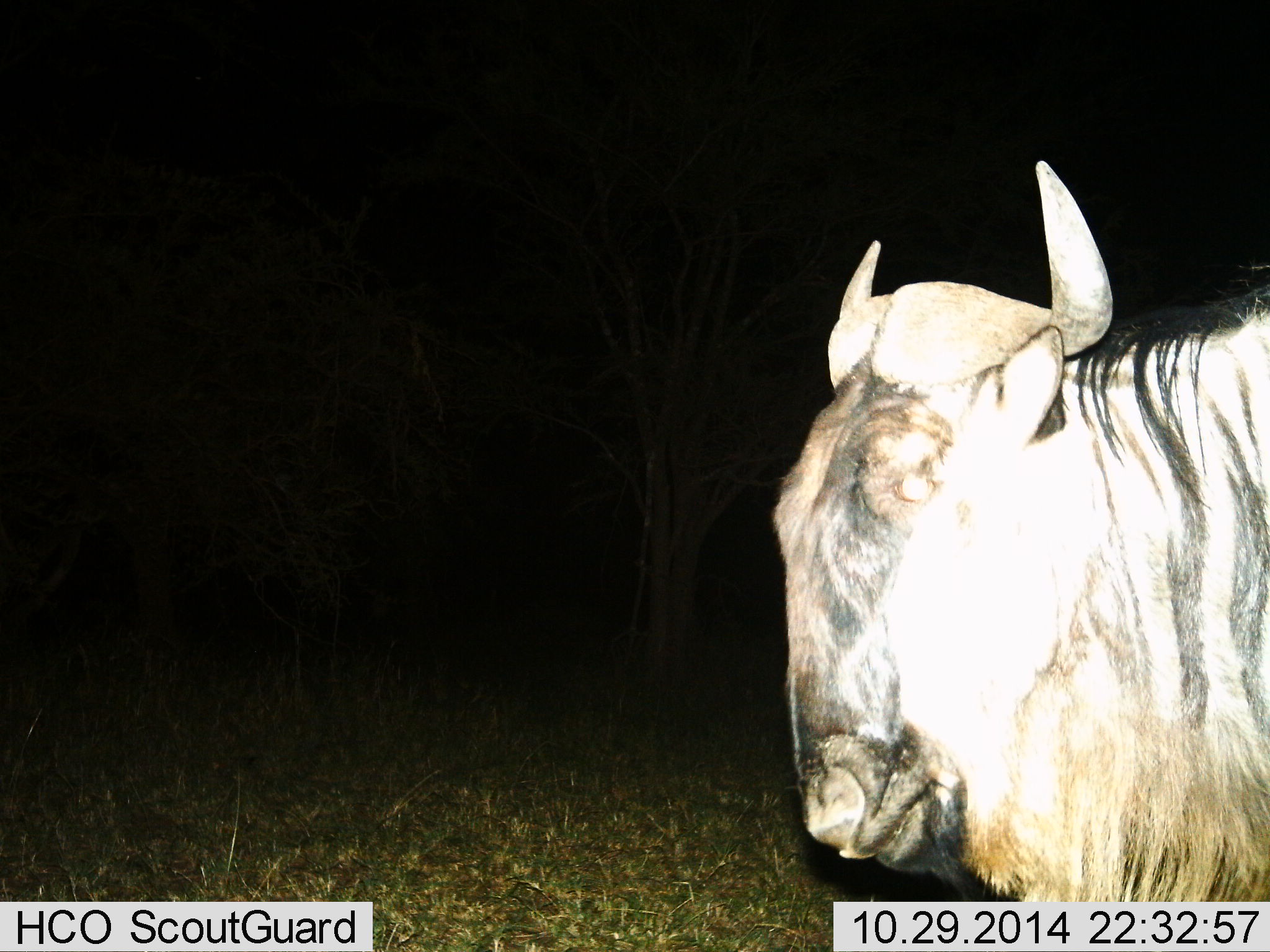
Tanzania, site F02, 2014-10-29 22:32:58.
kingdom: Animalia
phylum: Chordata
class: Mammalia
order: Artiodactyla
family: Bovidae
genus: Connochaetes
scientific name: Connochaetes taurinus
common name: blue wildebeest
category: wildebeest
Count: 1.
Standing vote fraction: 80%.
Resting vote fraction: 10%.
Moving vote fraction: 10%.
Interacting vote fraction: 0%.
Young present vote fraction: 0%.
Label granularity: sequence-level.